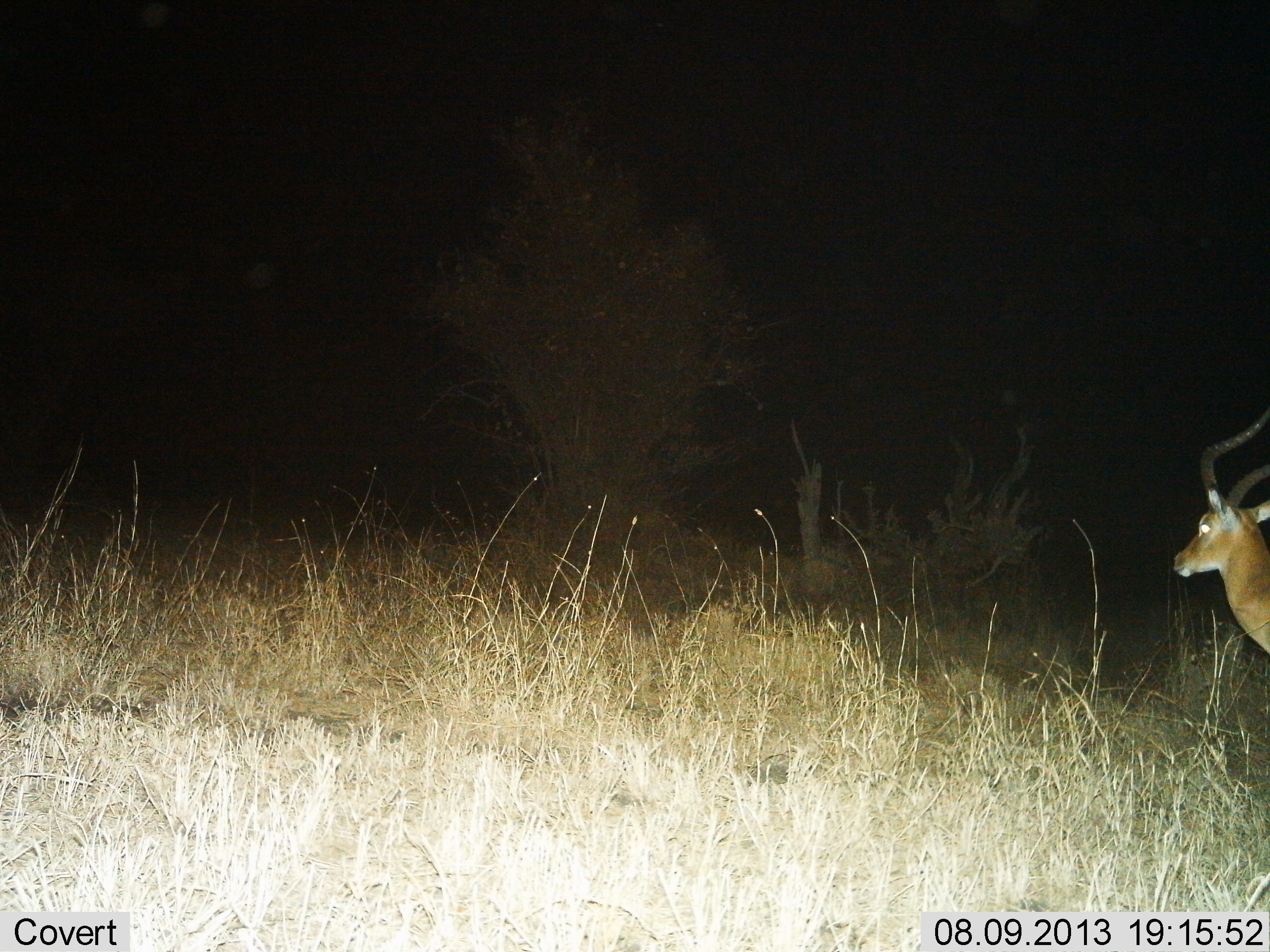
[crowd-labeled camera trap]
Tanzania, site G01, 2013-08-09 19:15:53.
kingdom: Animalia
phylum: Chordata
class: Mammalia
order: Artiodactyla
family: Bovidae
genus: Aepyceros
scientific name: Aepyceros melampus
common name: impala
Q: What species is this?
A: Impala (Aepyceros melampus).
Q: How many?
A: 1.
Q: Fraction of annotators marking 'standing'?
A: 76%.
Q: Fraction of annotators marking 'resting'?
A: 0%.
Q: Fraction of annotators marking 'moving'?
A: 24%.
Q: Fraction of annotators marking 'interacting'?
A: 0%.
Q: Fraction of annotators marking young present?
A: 0%.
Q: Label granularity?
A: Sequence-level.